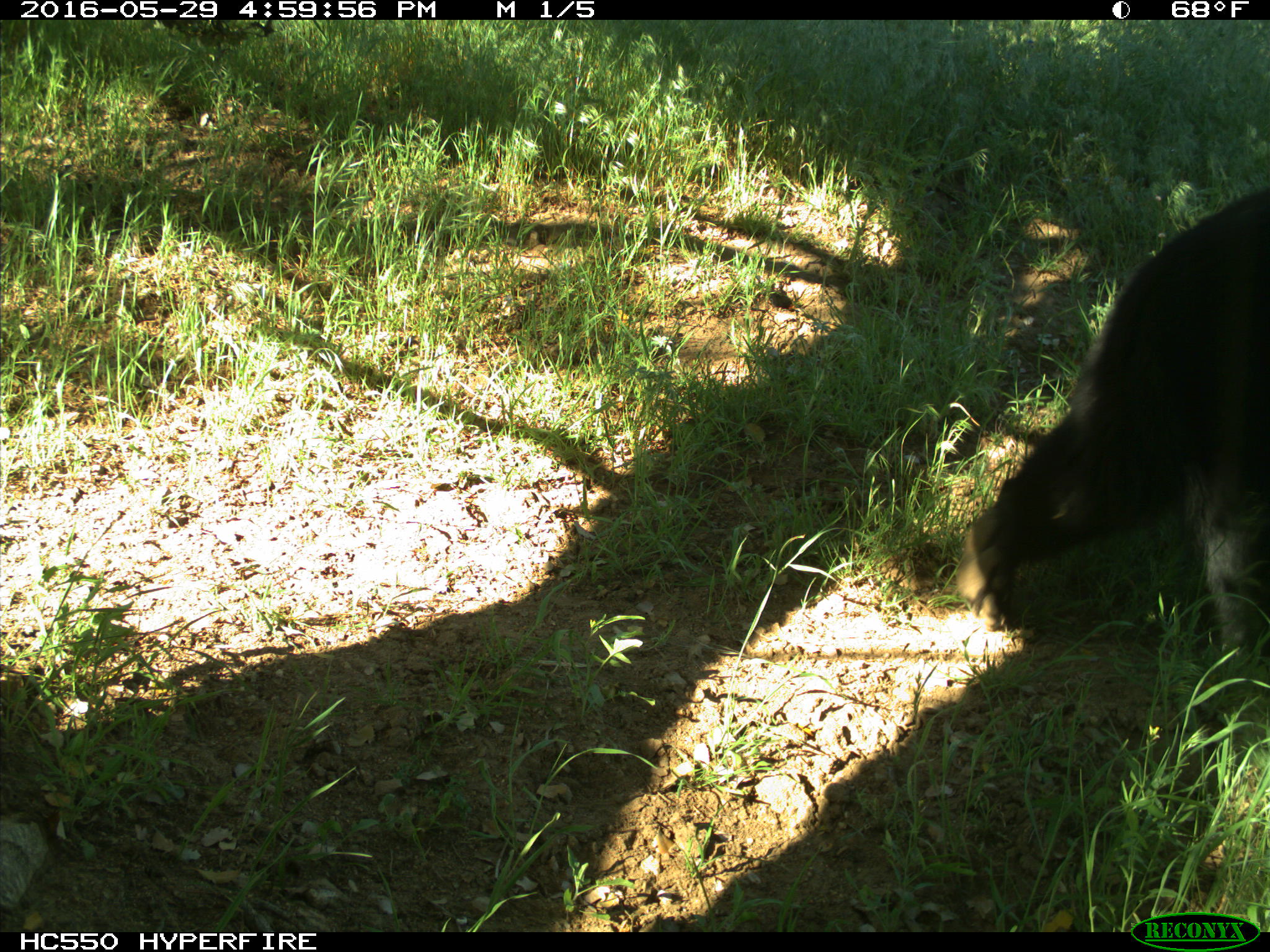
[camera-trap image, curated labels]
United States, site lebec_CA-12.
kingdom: Animalia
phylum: Chordata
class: Mammalia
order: Carnivora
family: Ursidae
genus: Ursus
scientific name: Ursus americanus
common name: american black bear